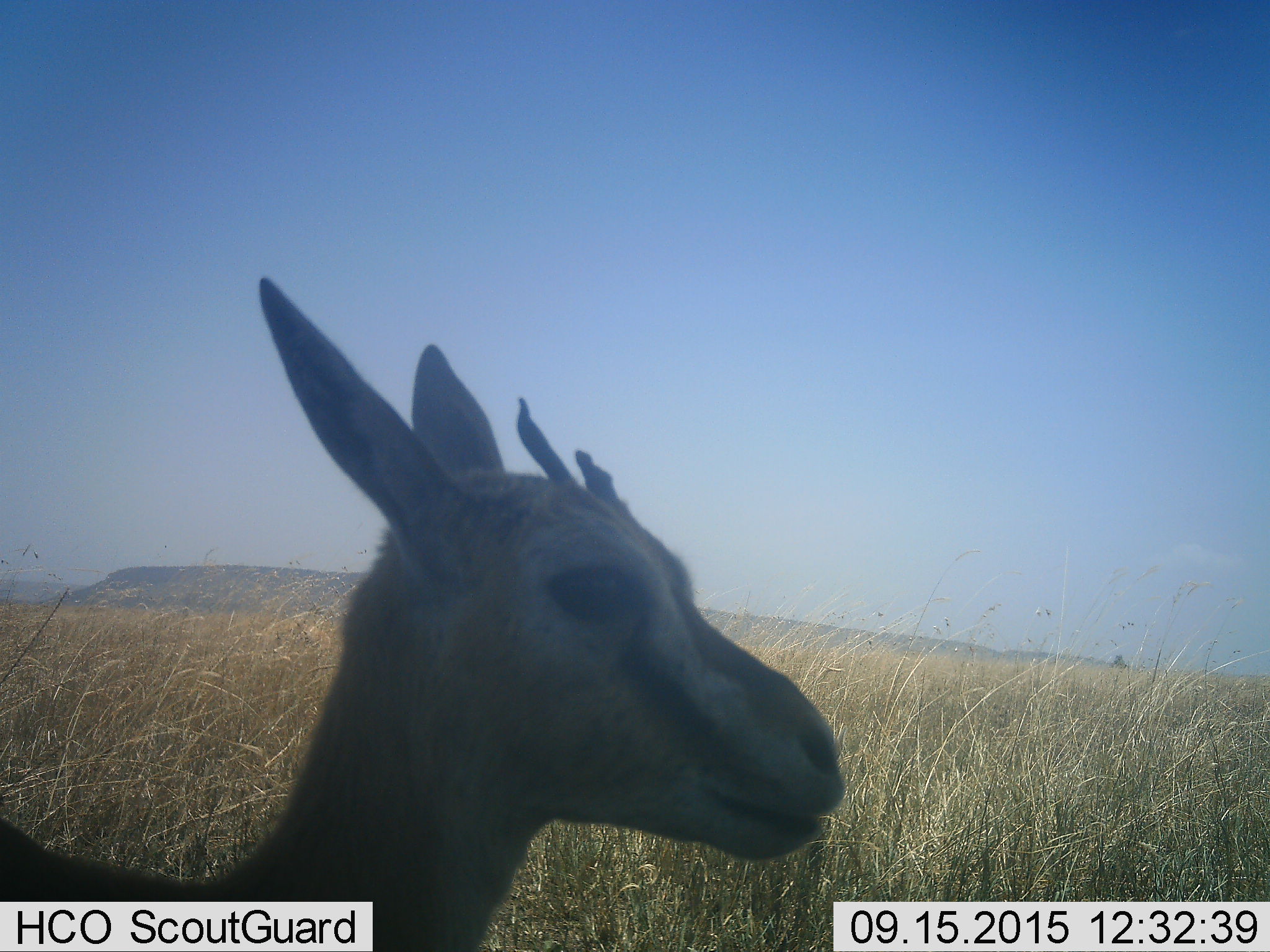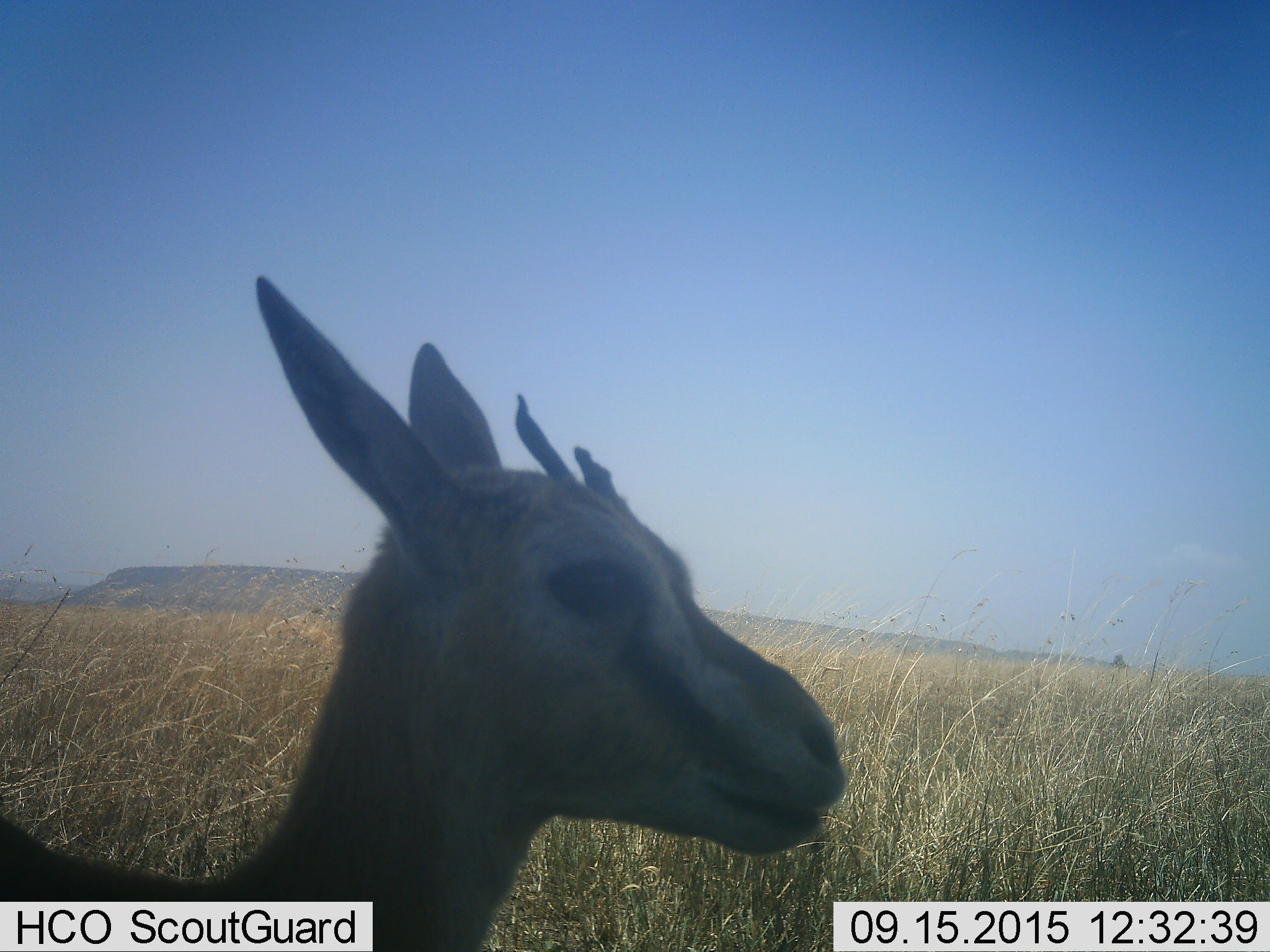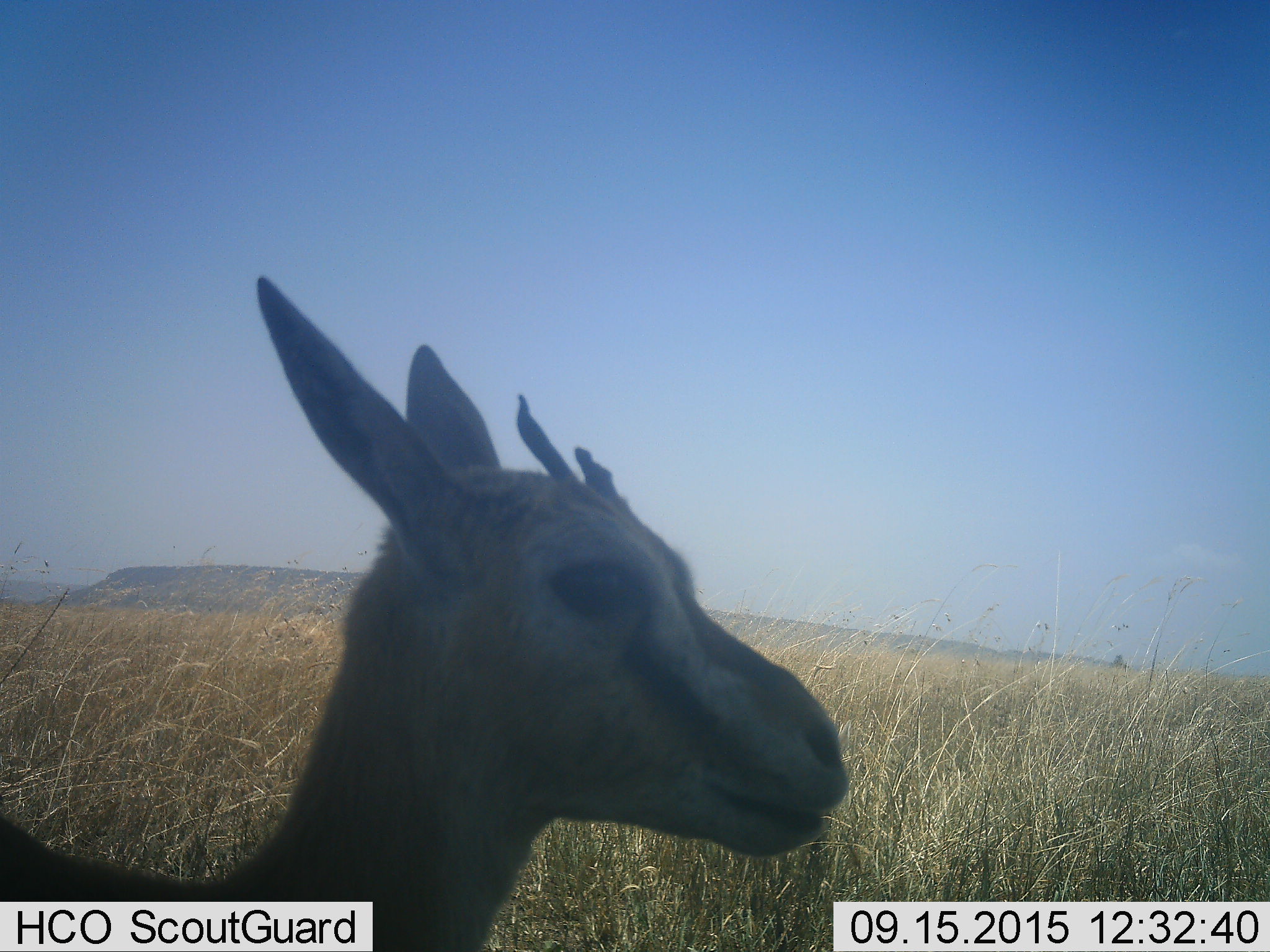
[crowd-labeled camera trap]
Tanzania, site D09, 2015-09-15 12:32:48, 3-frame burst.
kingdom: Animalia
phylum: Chordata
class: Mammalia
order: Artiodactyla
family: Bovidae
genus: Eudorcas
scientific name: Eudorcas thomsonii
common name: thomson's gazelle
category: gazellethomsons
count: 1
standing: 100%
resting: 0%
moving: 0%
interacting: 0%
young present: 18%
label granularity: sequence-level